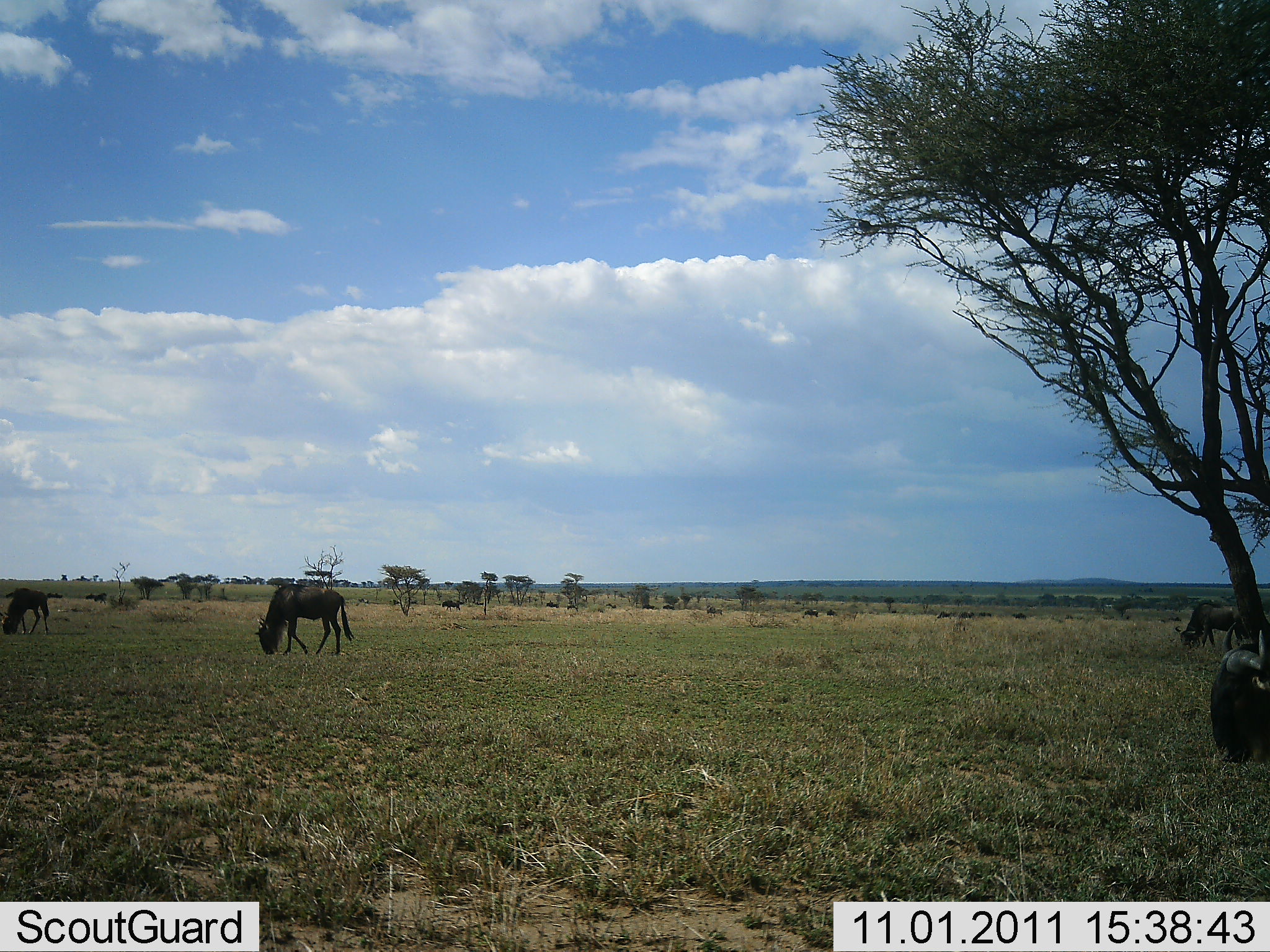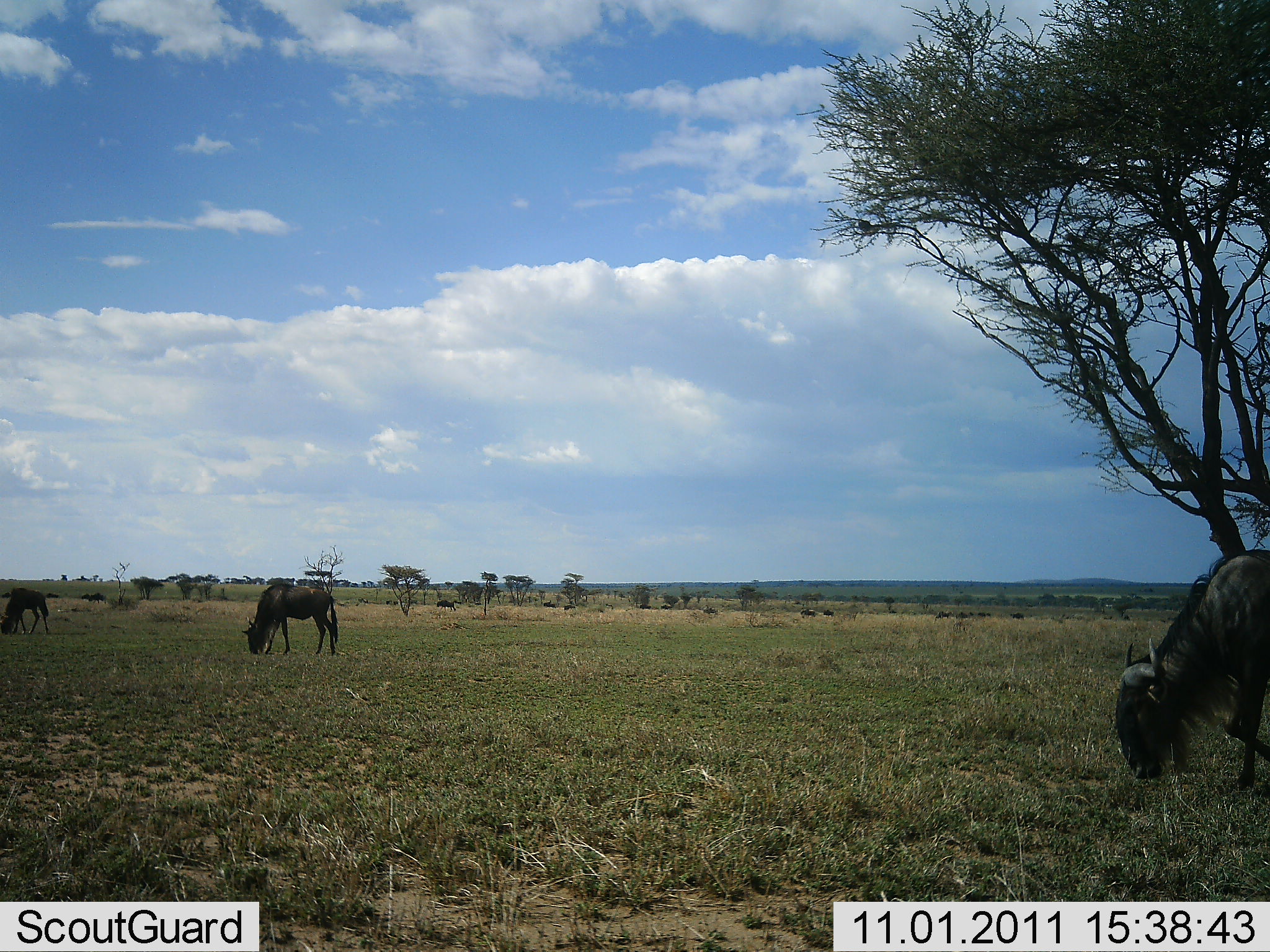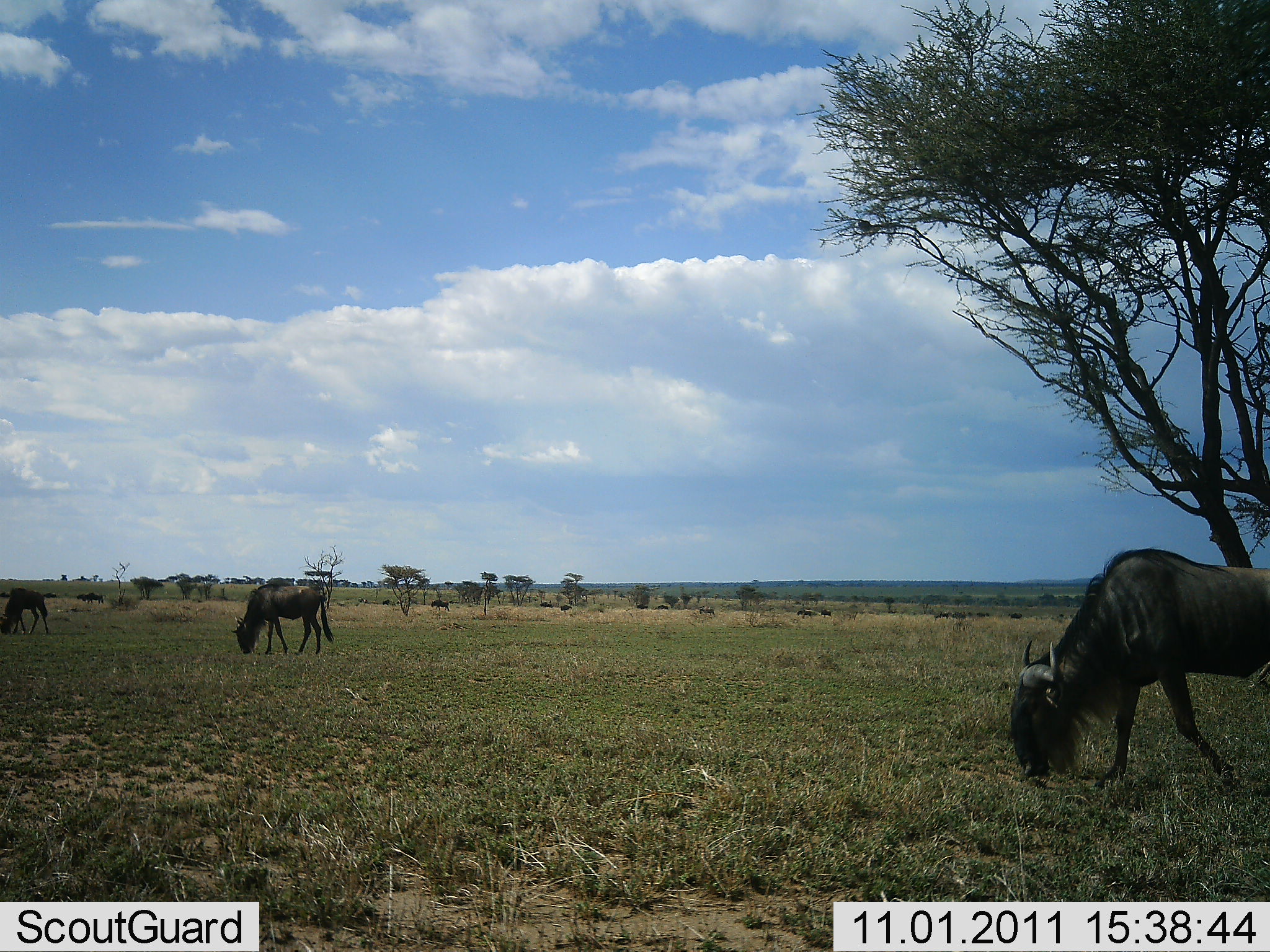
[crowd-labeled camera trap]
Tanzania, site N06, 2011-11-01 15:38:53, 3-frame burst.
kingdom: Animalia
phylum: Chordata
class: Mammalia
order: Artiodactyla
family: Bovidae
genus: Connochaetes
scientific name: Connochaetes taurinus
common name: blue wildebeest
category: wildebeest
Wildebeest (blue wildebeest) (Connochaetes taurinus), count 11-50. Behavior (volunteer vote fractions): standing 9%, resting 0%, moving 36%, interacting 0%. Young present (vote fraction): 0%. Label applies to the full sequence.